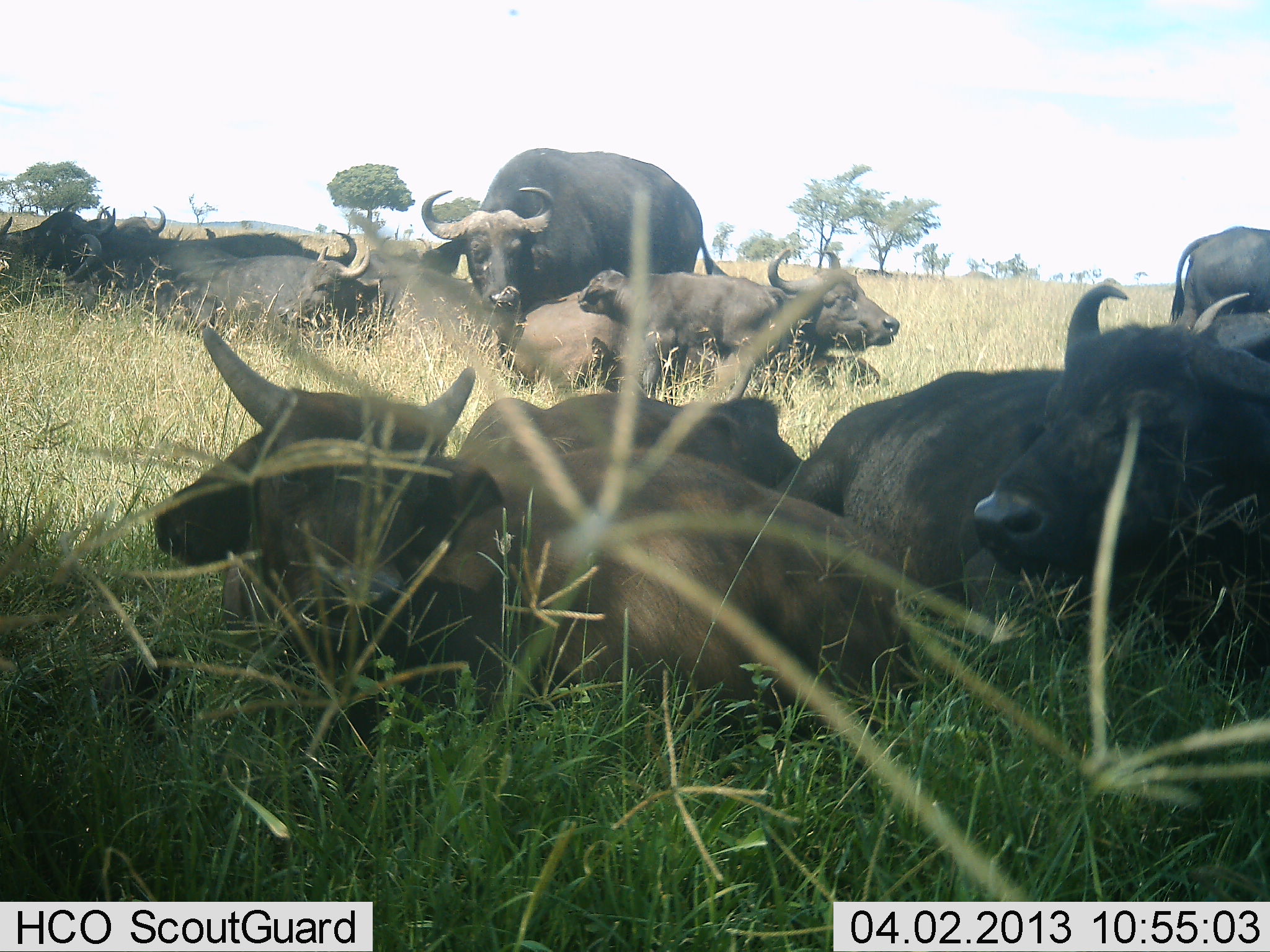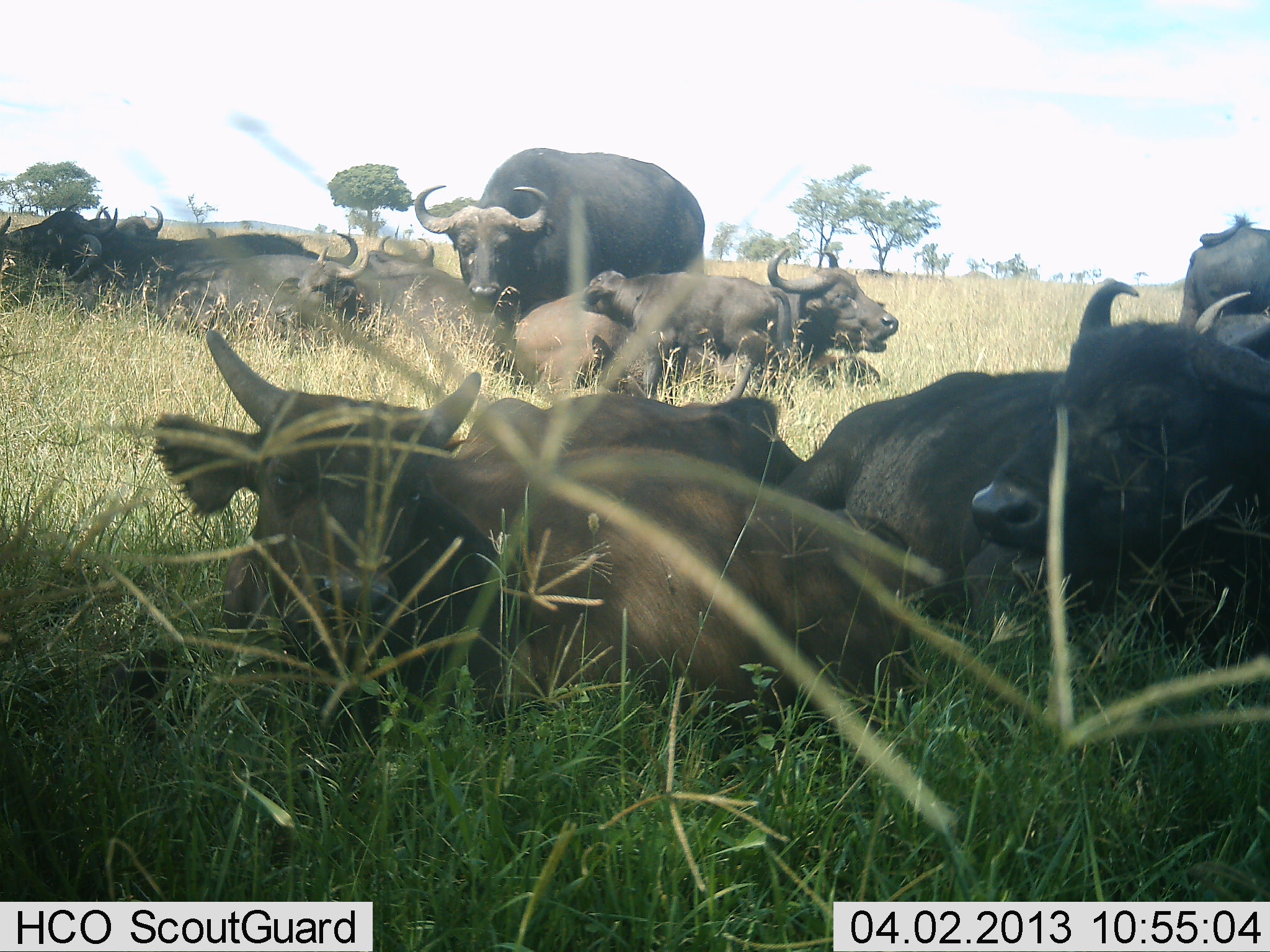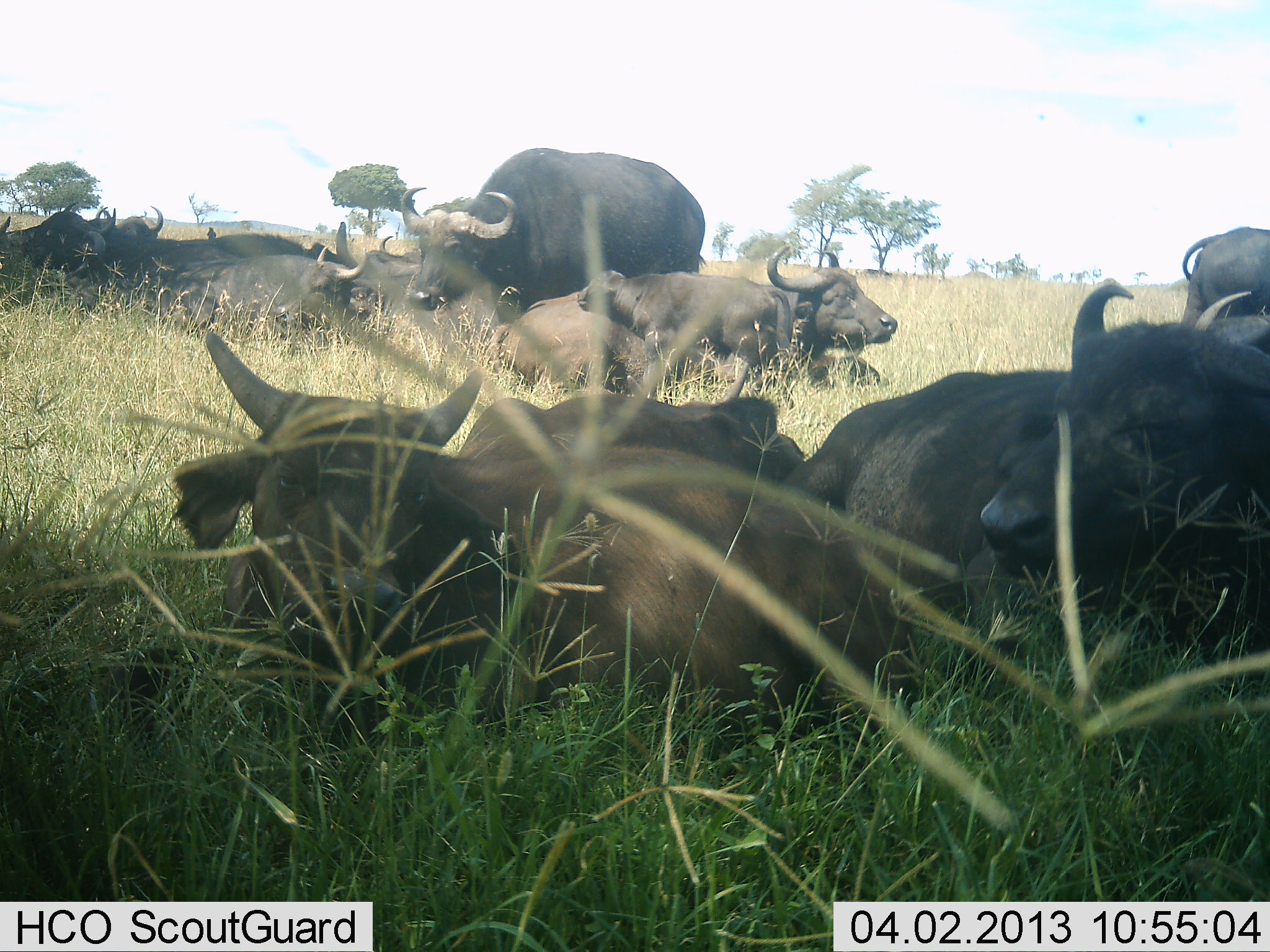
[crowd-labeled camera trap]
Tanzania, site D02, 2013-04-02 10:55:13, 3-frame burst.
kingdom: Animalia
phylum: Chordata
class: Mammalia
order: Artiodactyla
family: Bovidae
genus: Syncerus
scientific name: Syncerus caffer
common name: cape buffalo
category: buffalo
Buffalo (cape buffalo) (Syncerus caffer), count 11-50. Behavior (volunteer vote fractions): standing 57%, resting 95%, moving 14%, interacting 5%. Young present (vote fraction): 38%. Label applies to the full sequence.